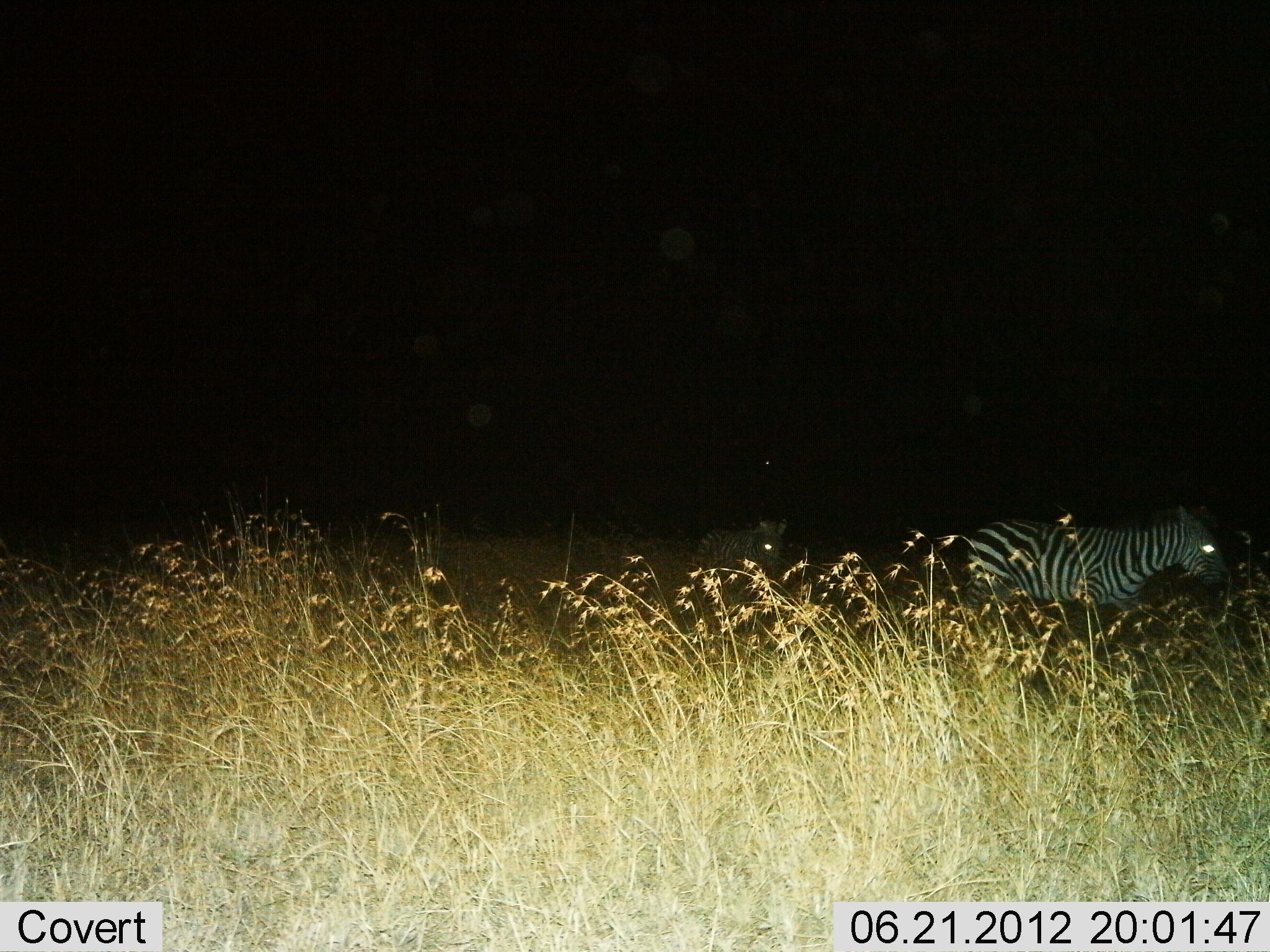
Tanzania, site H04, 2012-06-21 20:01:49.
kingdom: Animalia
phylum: Chordata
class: Mammalia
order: Perissodactyla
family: Equidae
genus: Equus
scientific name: Equus quagga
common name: plains zebra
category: zebra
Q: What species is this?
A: Zebra (plains zebra) (Equus quagga).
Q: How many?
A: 2.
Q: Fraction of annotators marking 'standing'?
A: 10%.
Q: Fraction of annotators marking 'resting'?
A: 0%.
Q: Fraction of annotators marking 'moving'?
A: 90%.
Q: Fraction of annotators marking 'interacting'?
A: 10%.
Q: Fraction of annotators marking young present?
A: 0%.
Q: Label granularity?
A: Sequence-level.